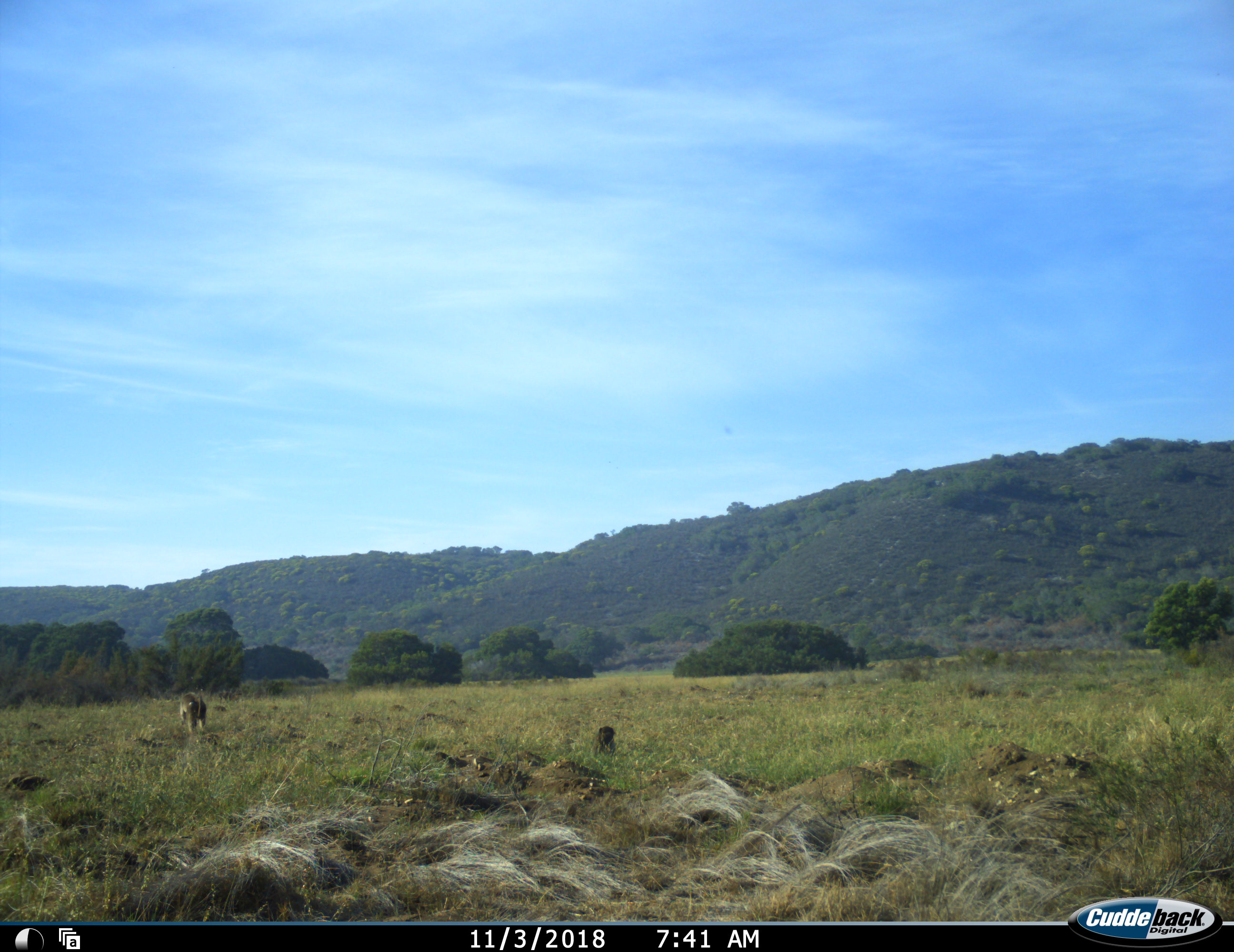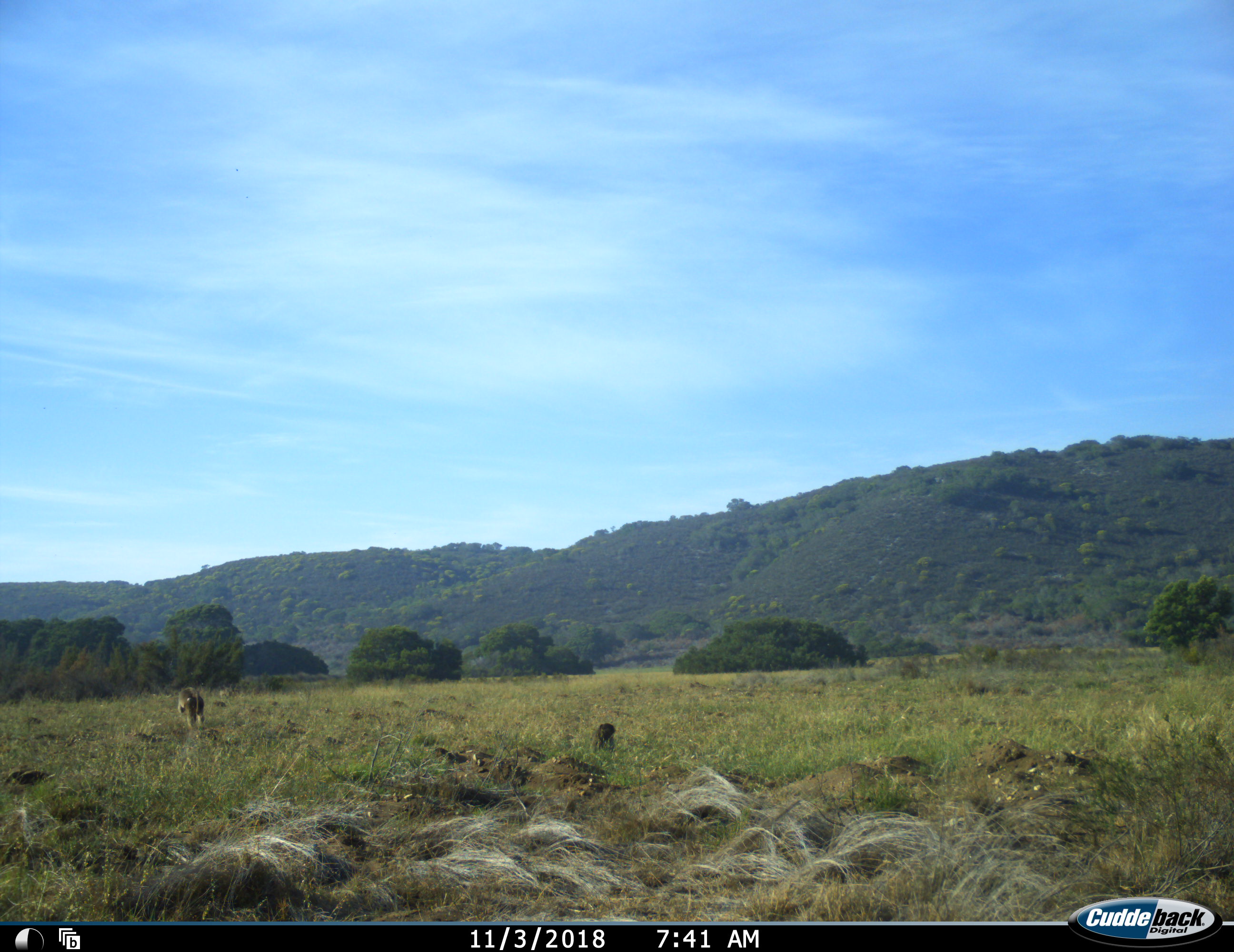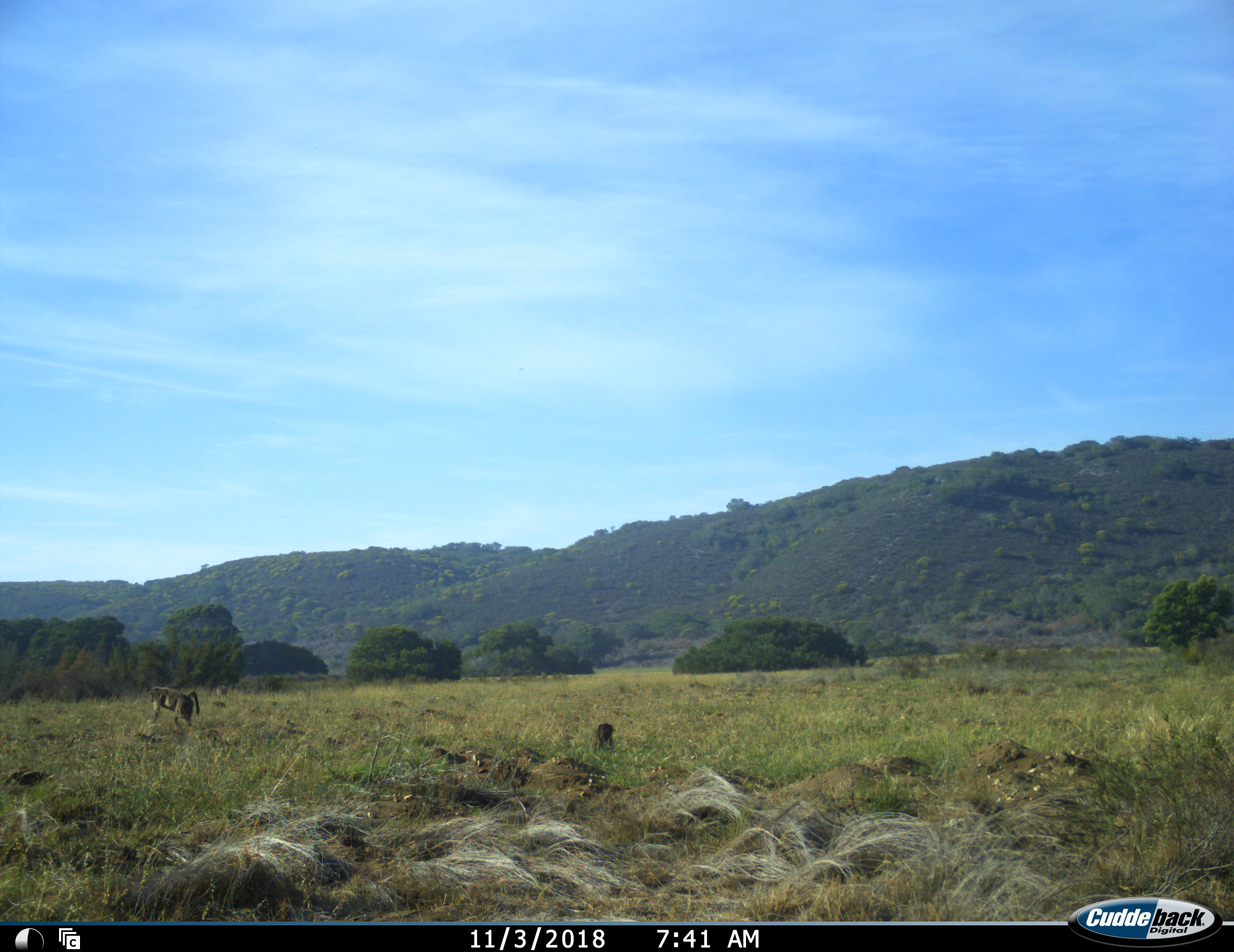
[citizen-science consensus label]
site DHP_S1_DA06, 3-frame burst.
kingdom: Animalia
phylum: Chordata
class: Mammalia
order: Primates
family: Cercopithecidae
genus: Papio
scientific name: Papio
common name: baboon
Baboon (Papio), count 2. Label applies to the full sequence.